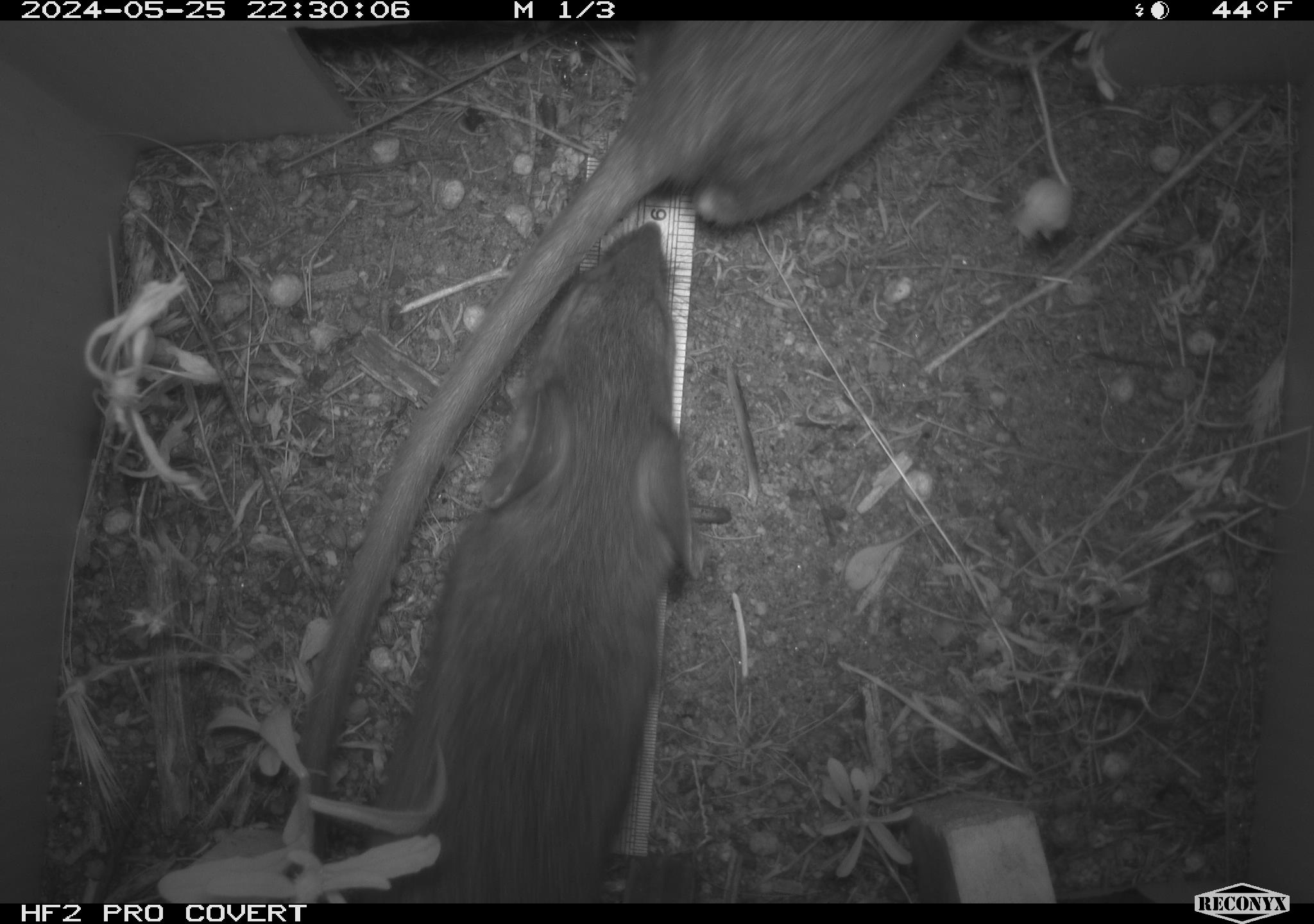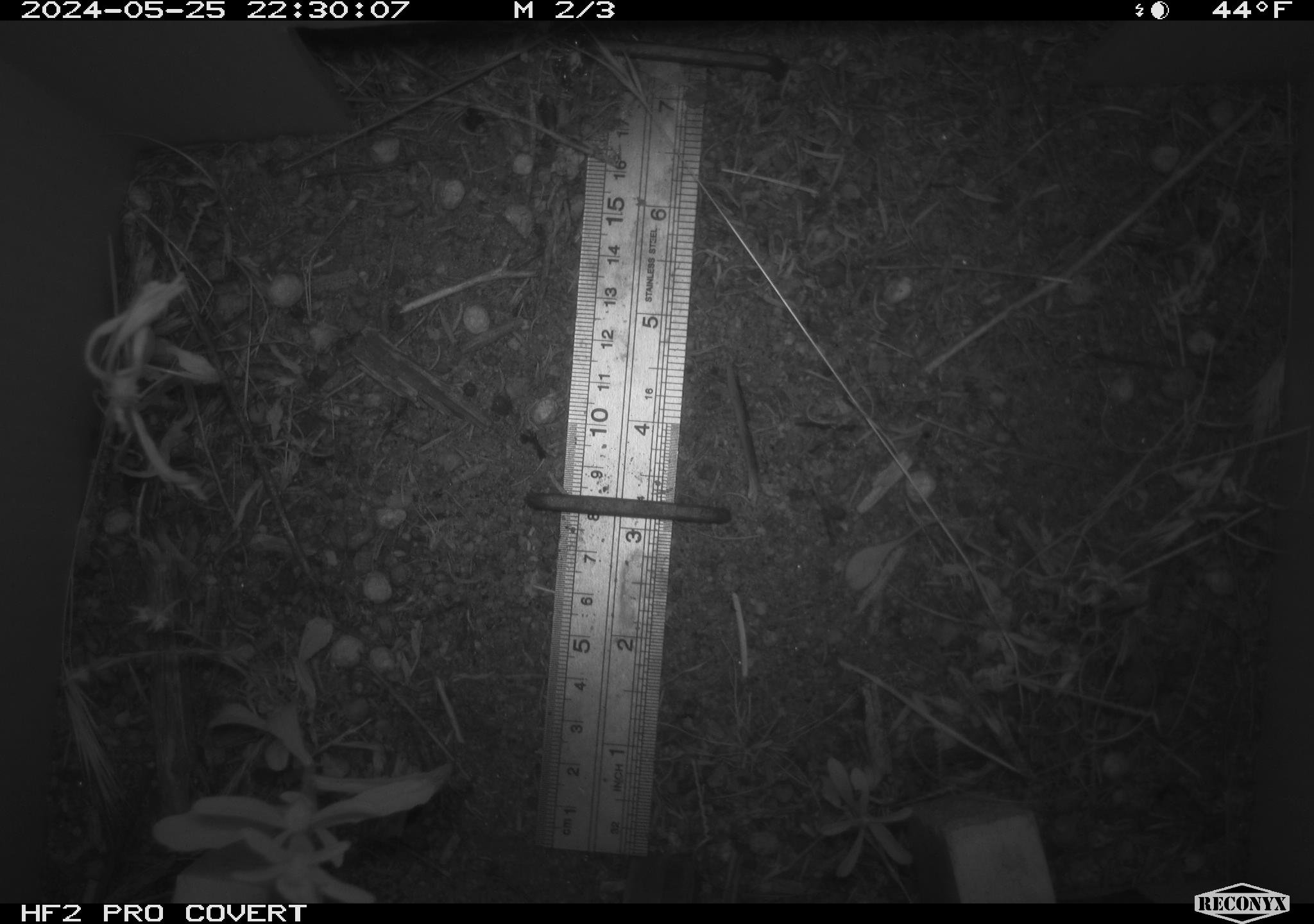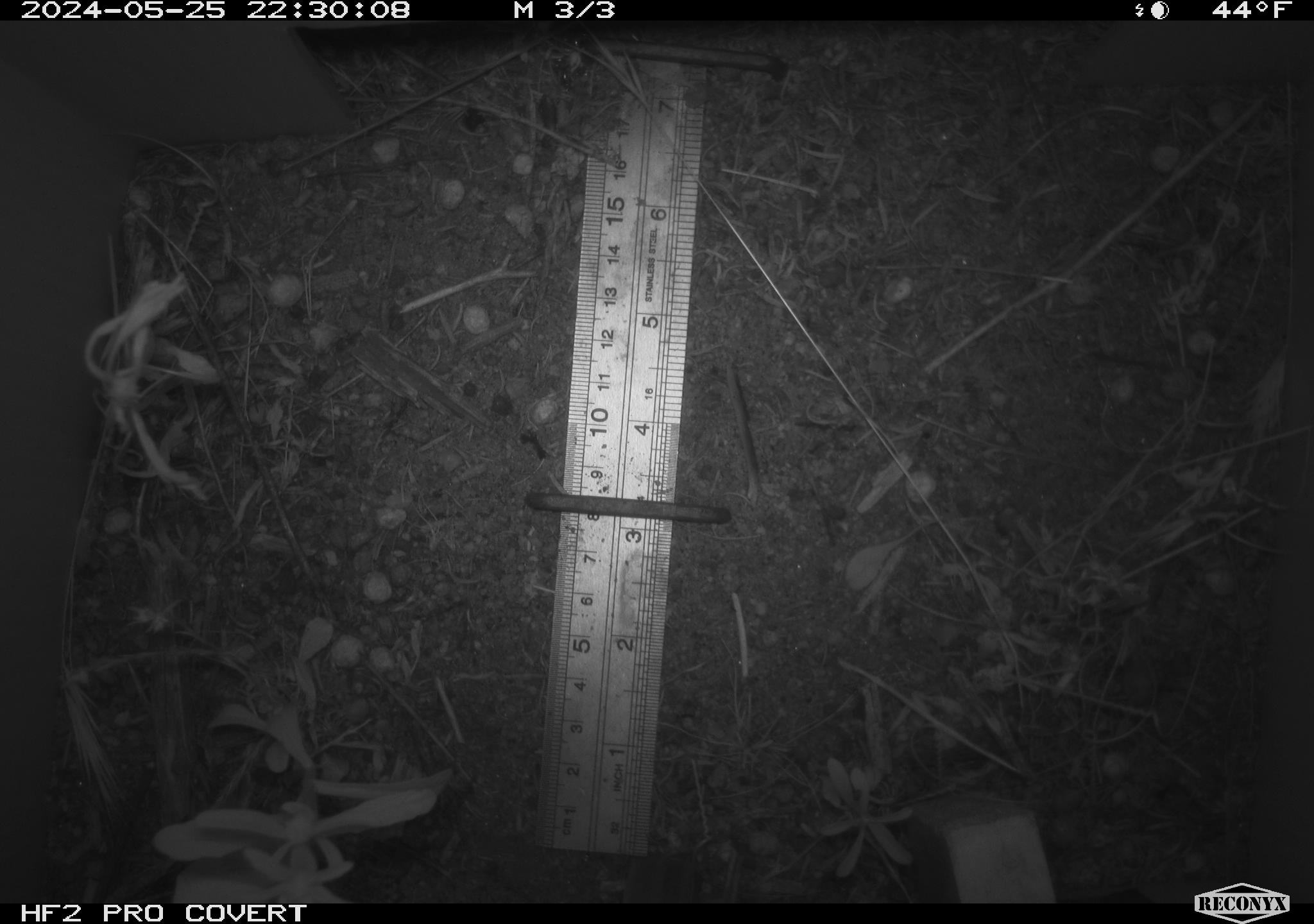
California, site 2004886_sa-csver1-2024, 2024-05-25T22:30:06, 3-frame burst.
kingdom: Animalia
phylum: Chordata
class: Mammalia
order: Rodentia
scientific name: Rodentia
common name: rodent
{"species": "rodent (Rodentia)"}